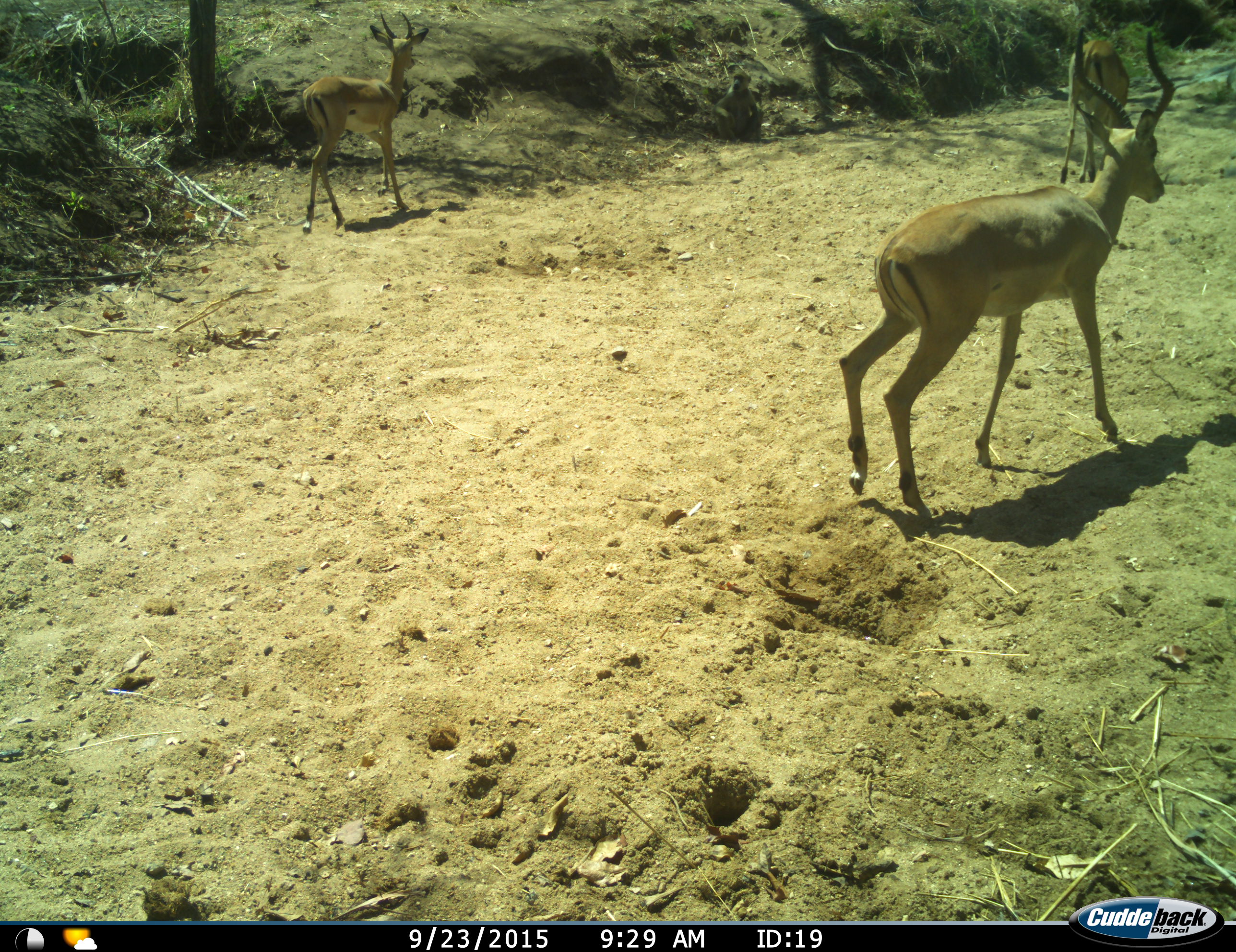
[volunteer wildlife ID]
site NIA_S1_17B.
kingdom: Animalia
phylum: Chordata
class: Mammalia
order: Artiodactyla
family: Bovidae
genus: Aepyceros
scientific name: Aepyceros melampus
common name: impala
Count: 3.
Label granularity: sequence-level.